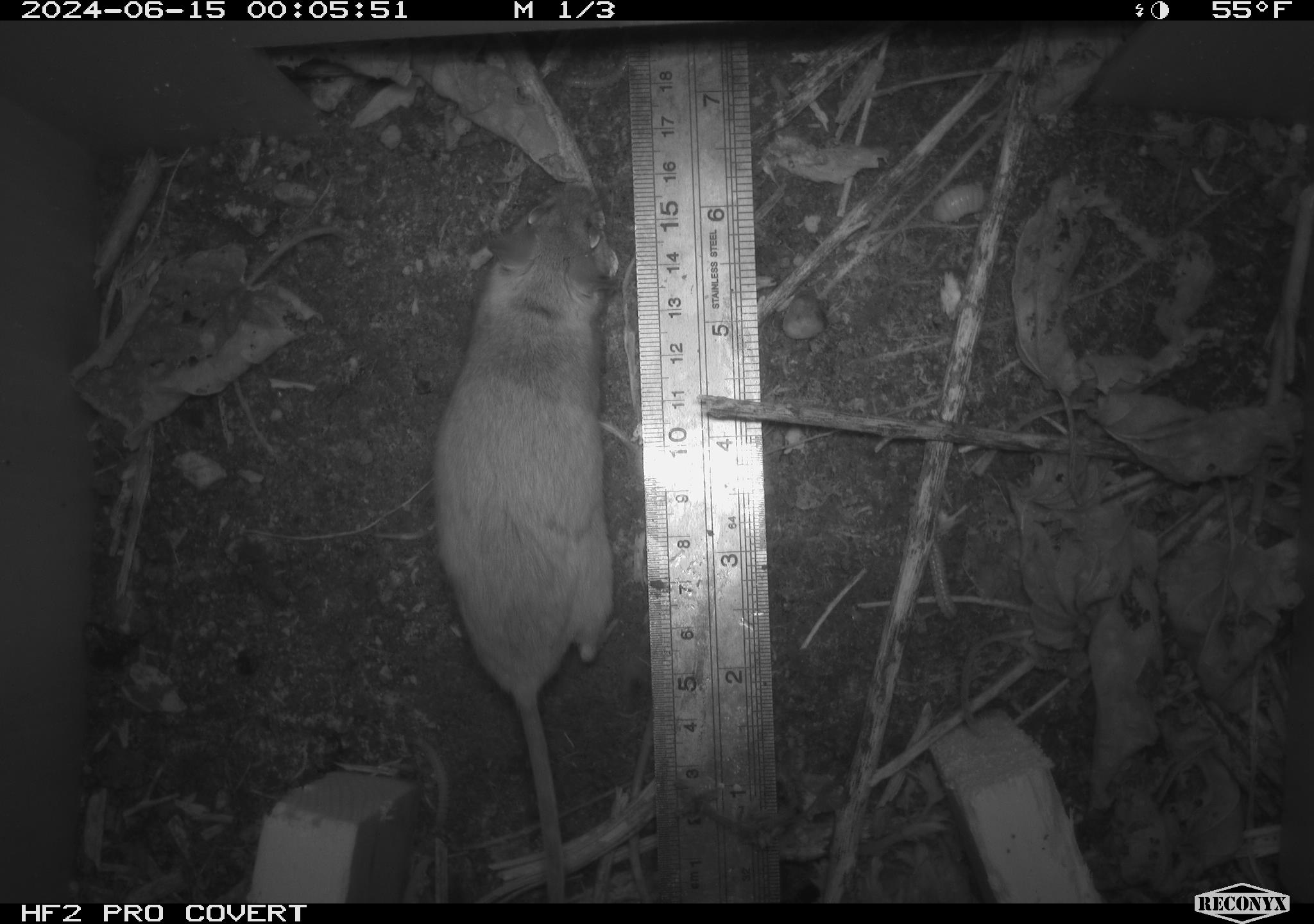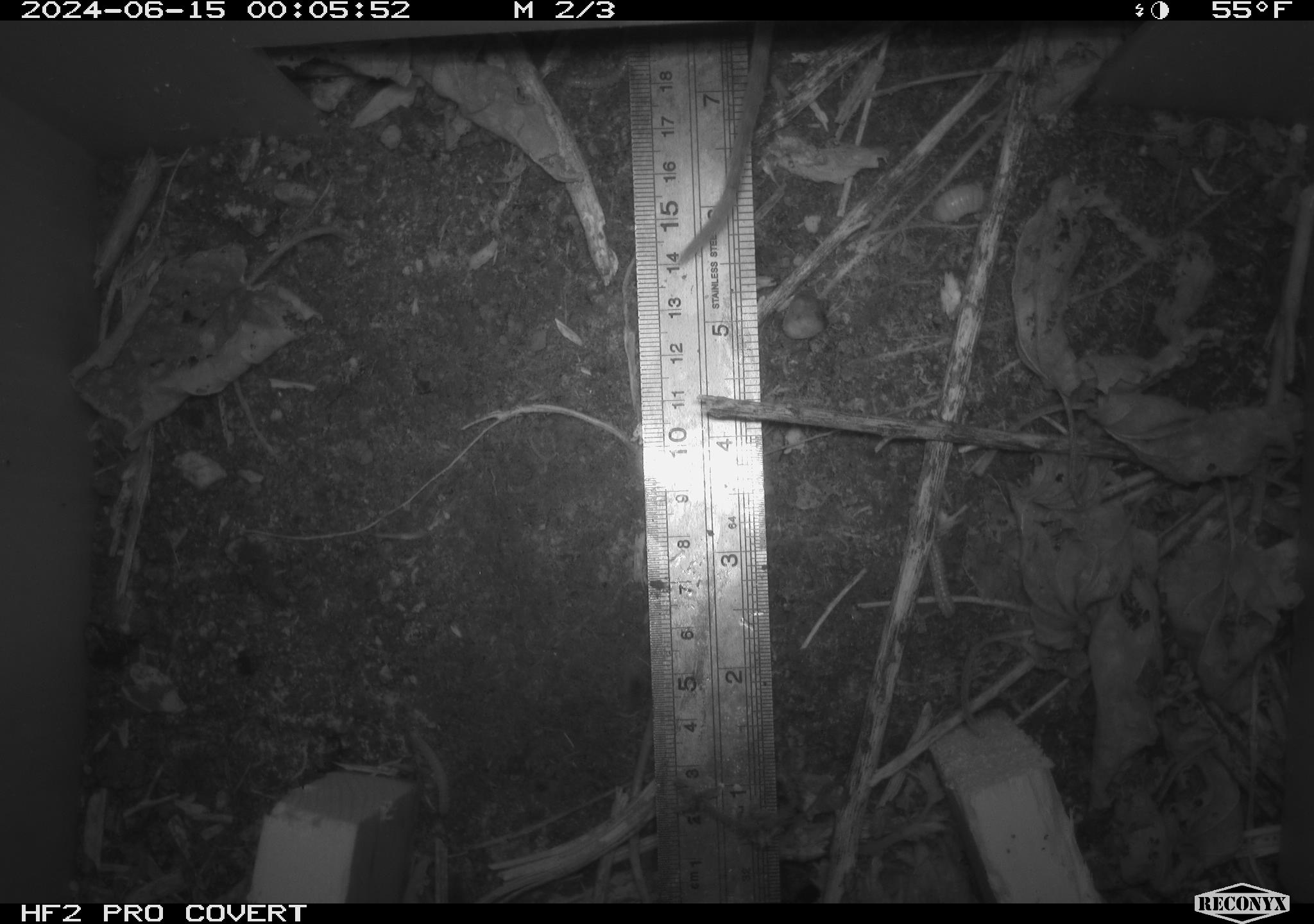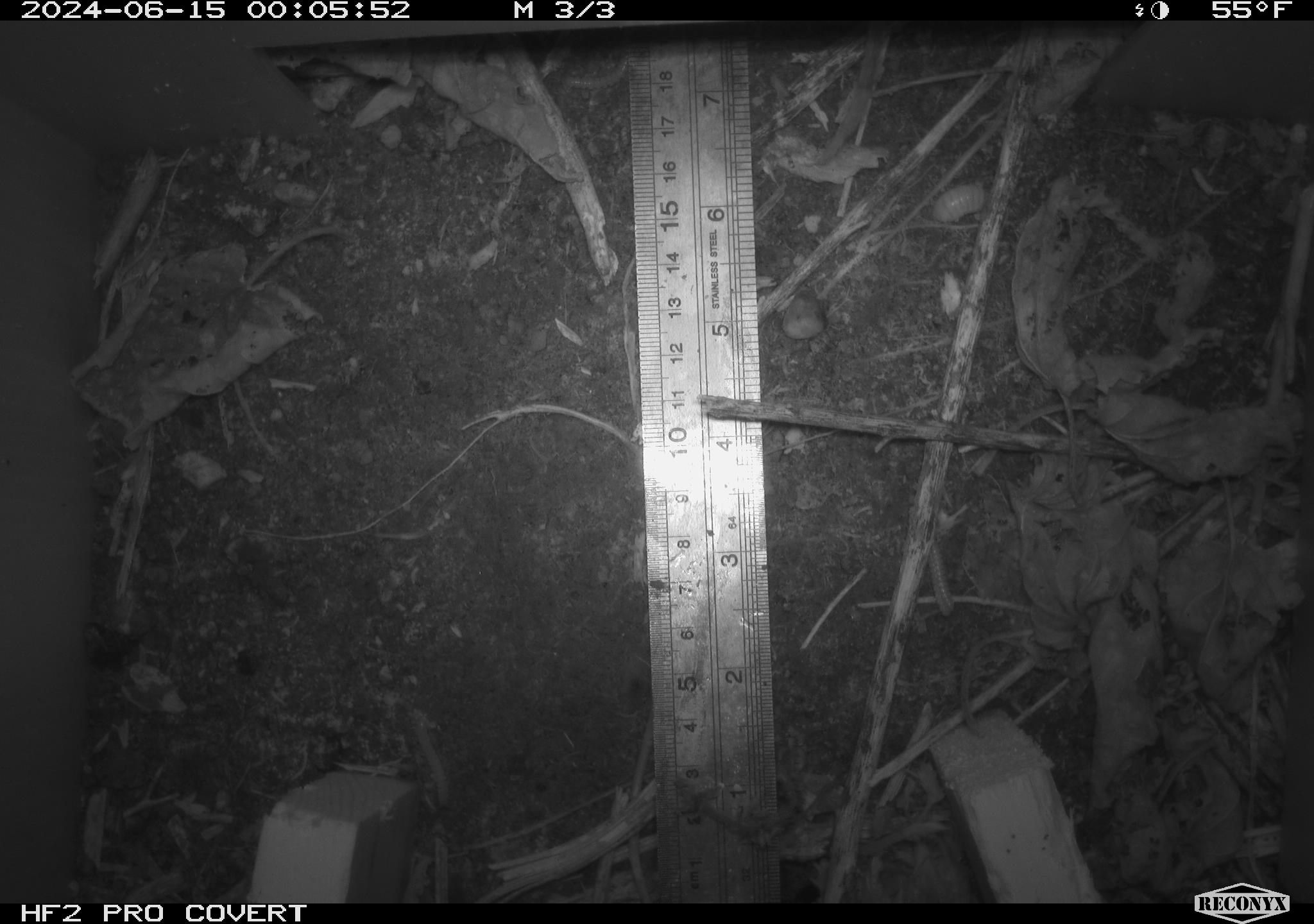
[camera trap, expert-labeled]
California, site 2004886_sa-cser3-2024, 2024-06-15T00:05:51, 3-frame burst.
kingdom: Animalia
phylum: Chordata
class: Mammalia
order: Rodentia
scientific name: Rodentia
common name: rodent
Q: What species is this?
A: Rodent (Rodentia).